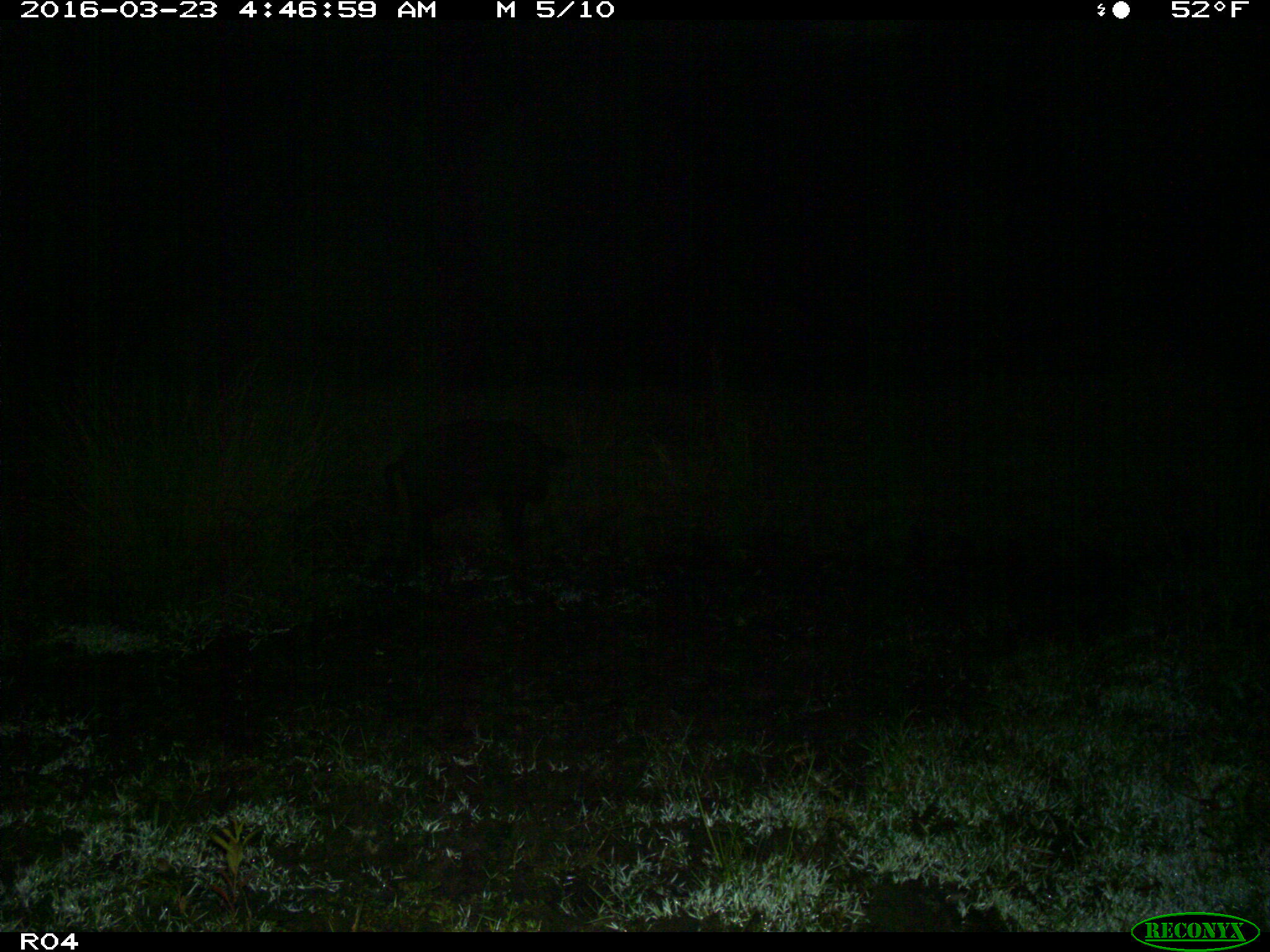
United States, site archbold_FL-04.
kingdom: Animalia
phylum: Chordata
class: Mammalia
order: Artiodactyla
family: Suidae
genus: Sus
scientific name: Sus scrofa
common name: wild boar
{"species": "Sus scrofa (wild boar)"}